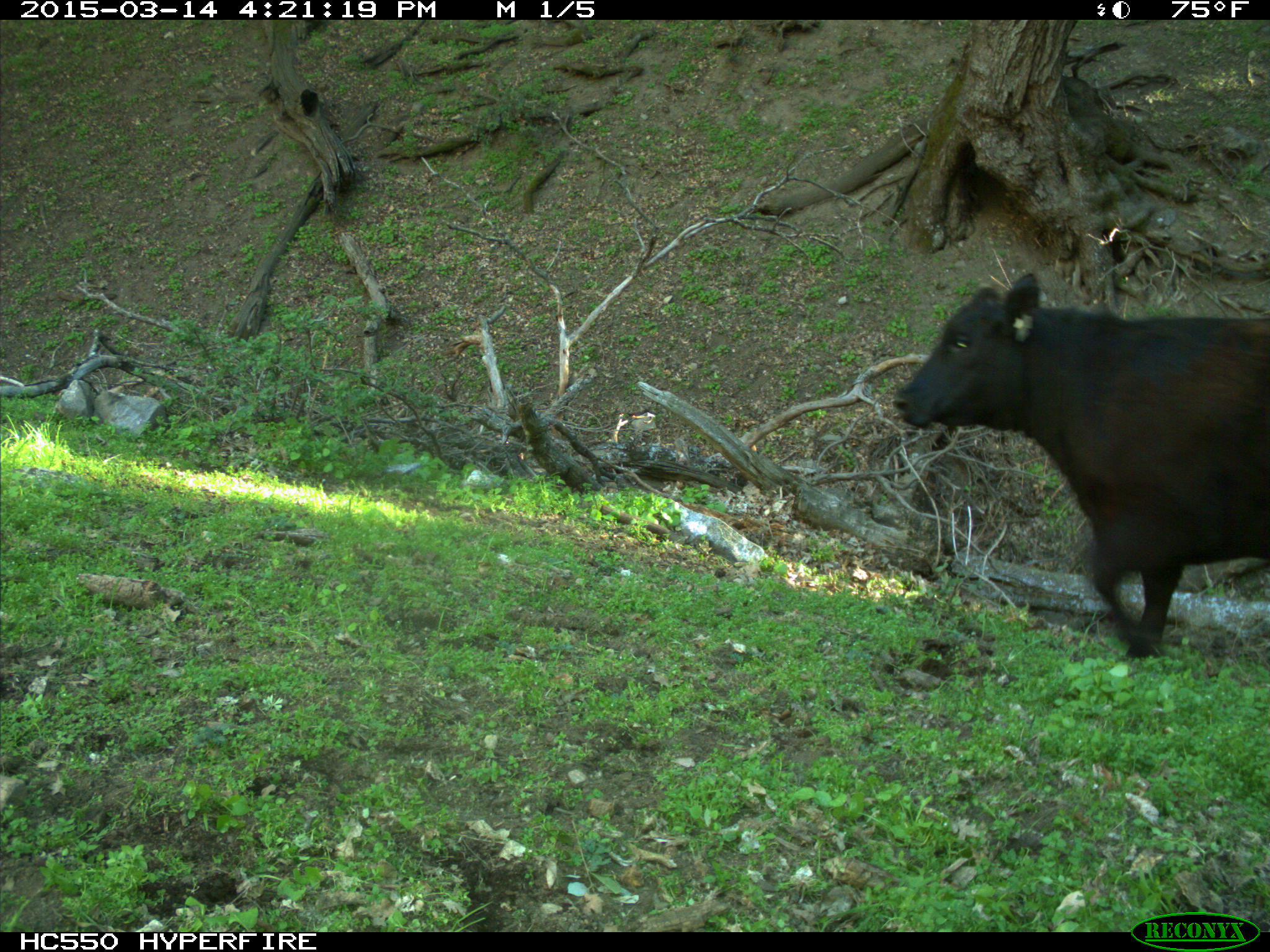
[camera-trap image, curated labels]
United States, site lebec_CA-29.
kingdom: Animalia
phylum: Chordata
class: Mammalia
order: Artiodactyla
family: Bovidae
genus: Bos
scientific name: Bos taurus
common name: domestic cow